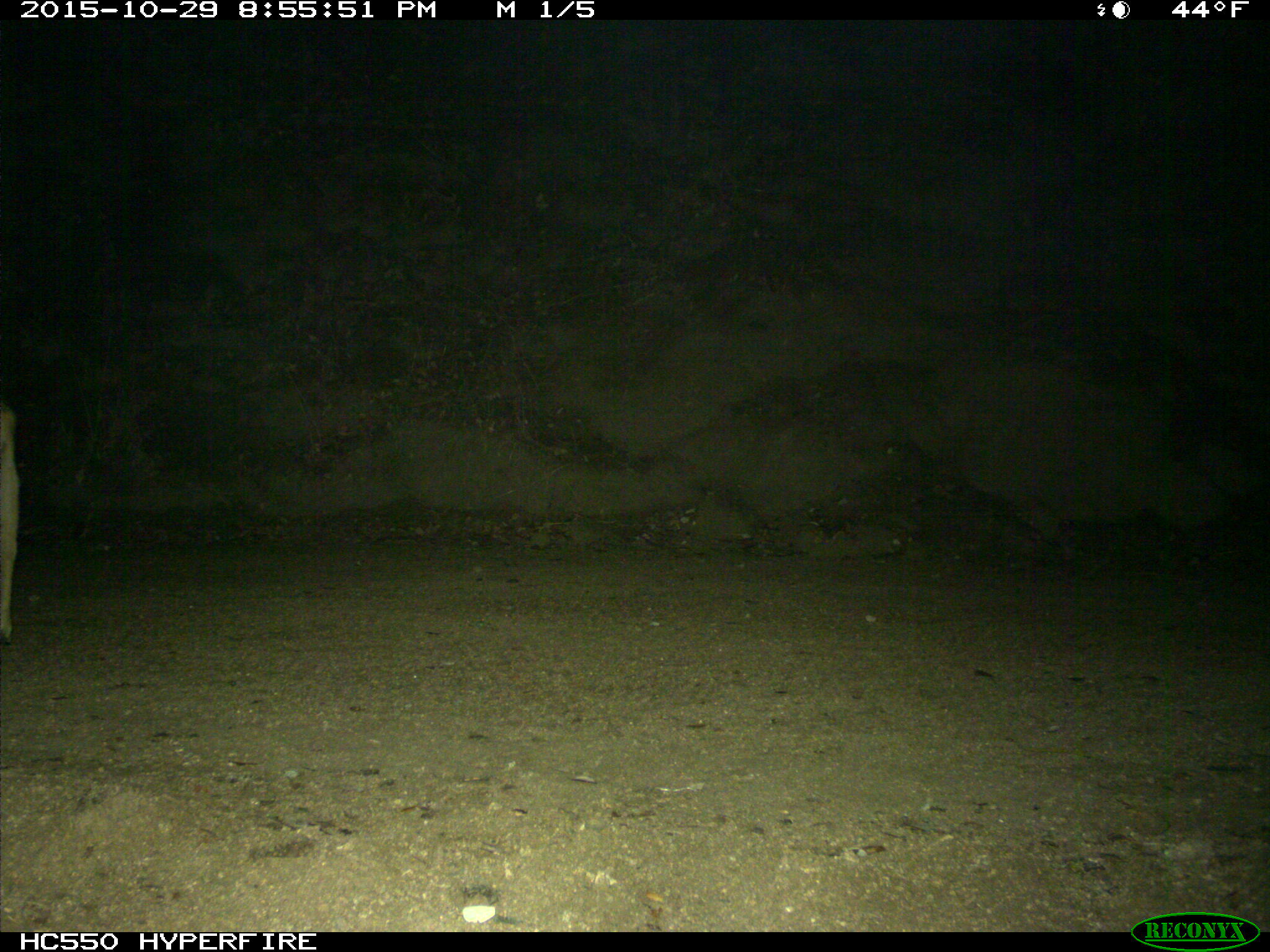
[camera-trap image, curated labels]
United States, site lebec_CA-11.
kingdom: Animalia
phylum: Chordata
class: Mammalia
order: Artiodactyla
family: Cervidae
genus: Odocoileus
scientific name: Odocoileus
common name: deer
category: unidentified deer